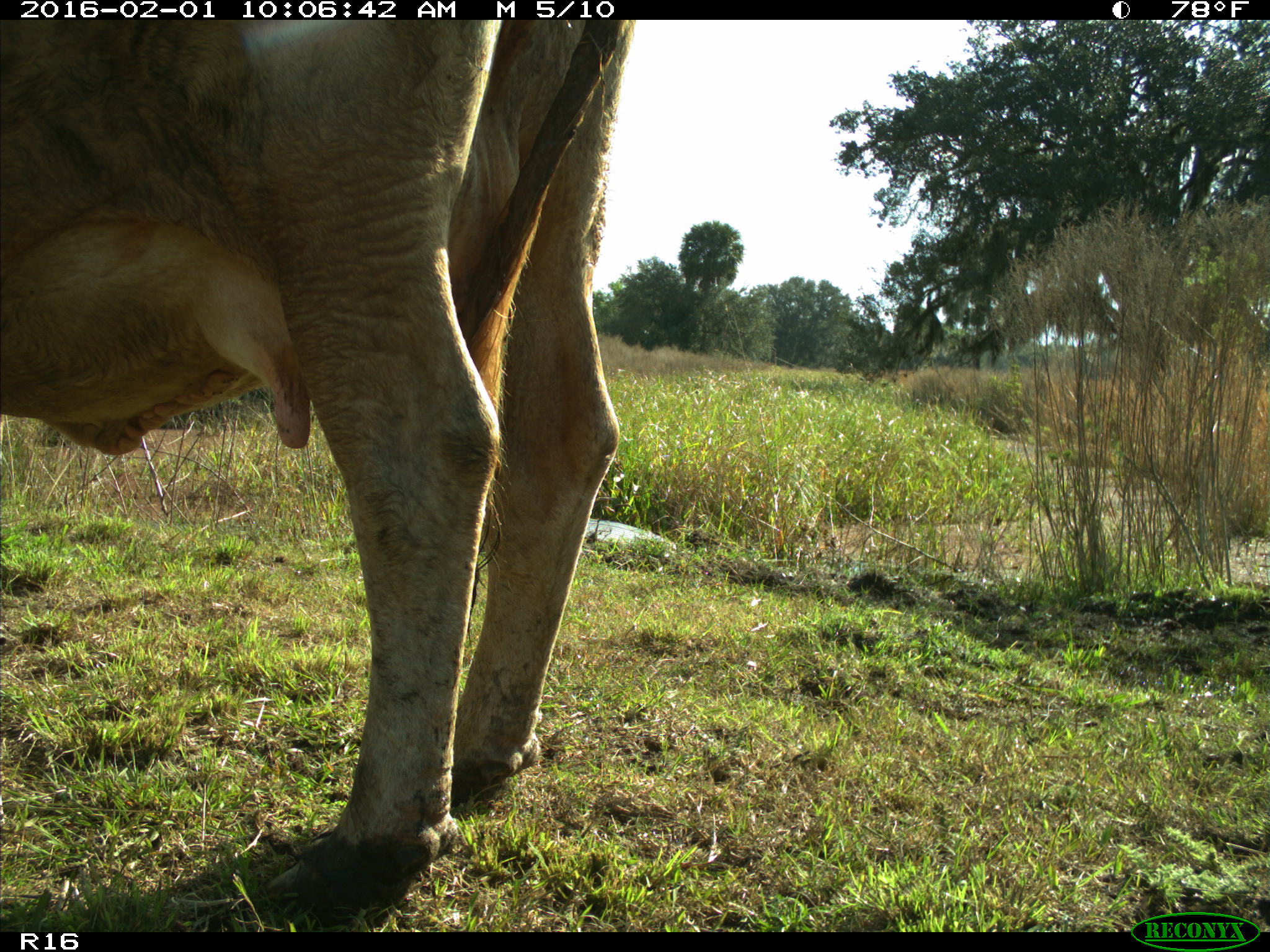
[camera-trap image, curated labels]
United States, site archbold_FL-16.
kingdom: Animalia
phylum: Chordata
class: Mammalia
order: Artiodactyla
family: Bovidae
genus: Bos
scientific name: Bos taurus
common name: domestic cow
Bos taurus (domestic cow).